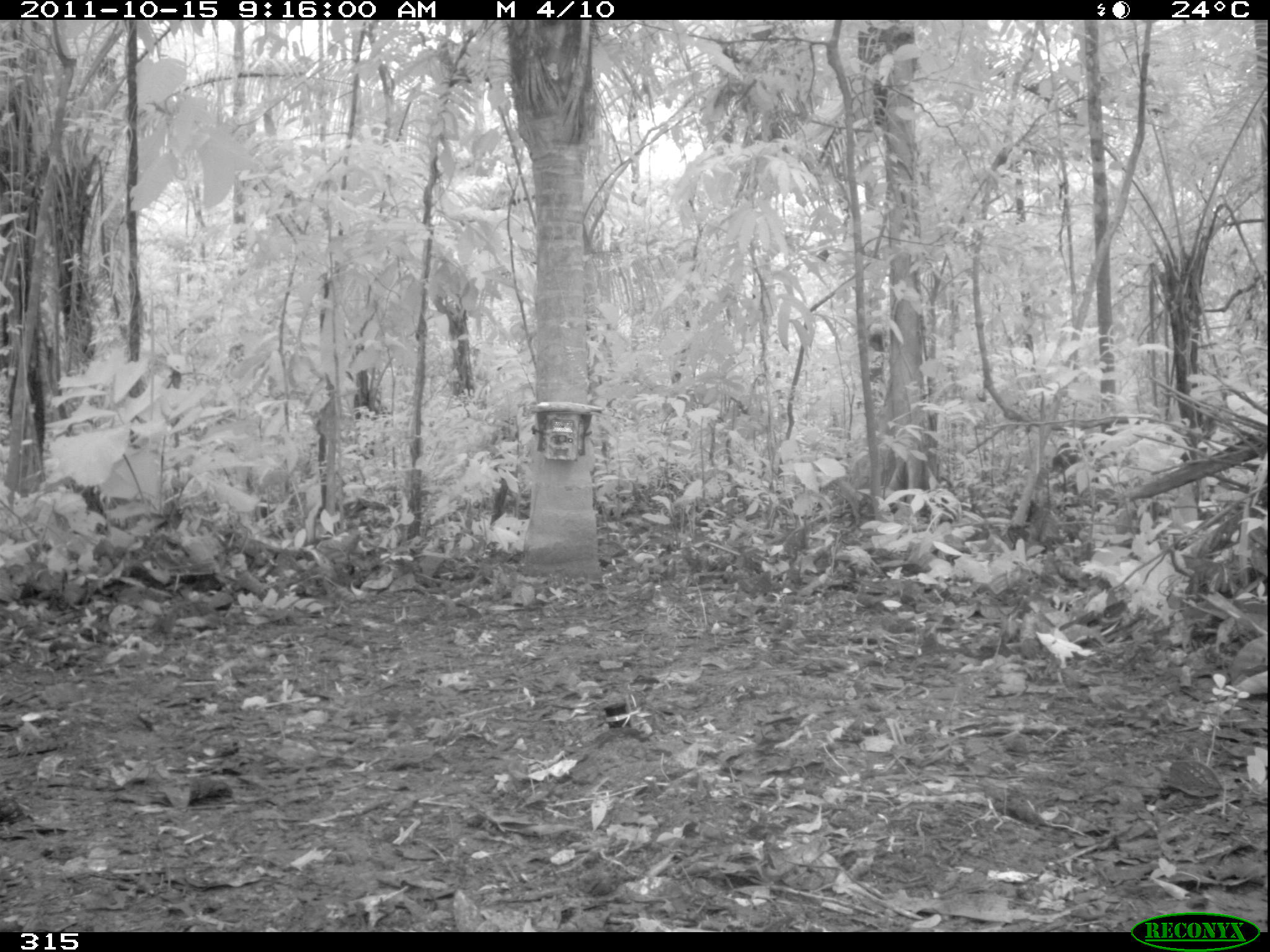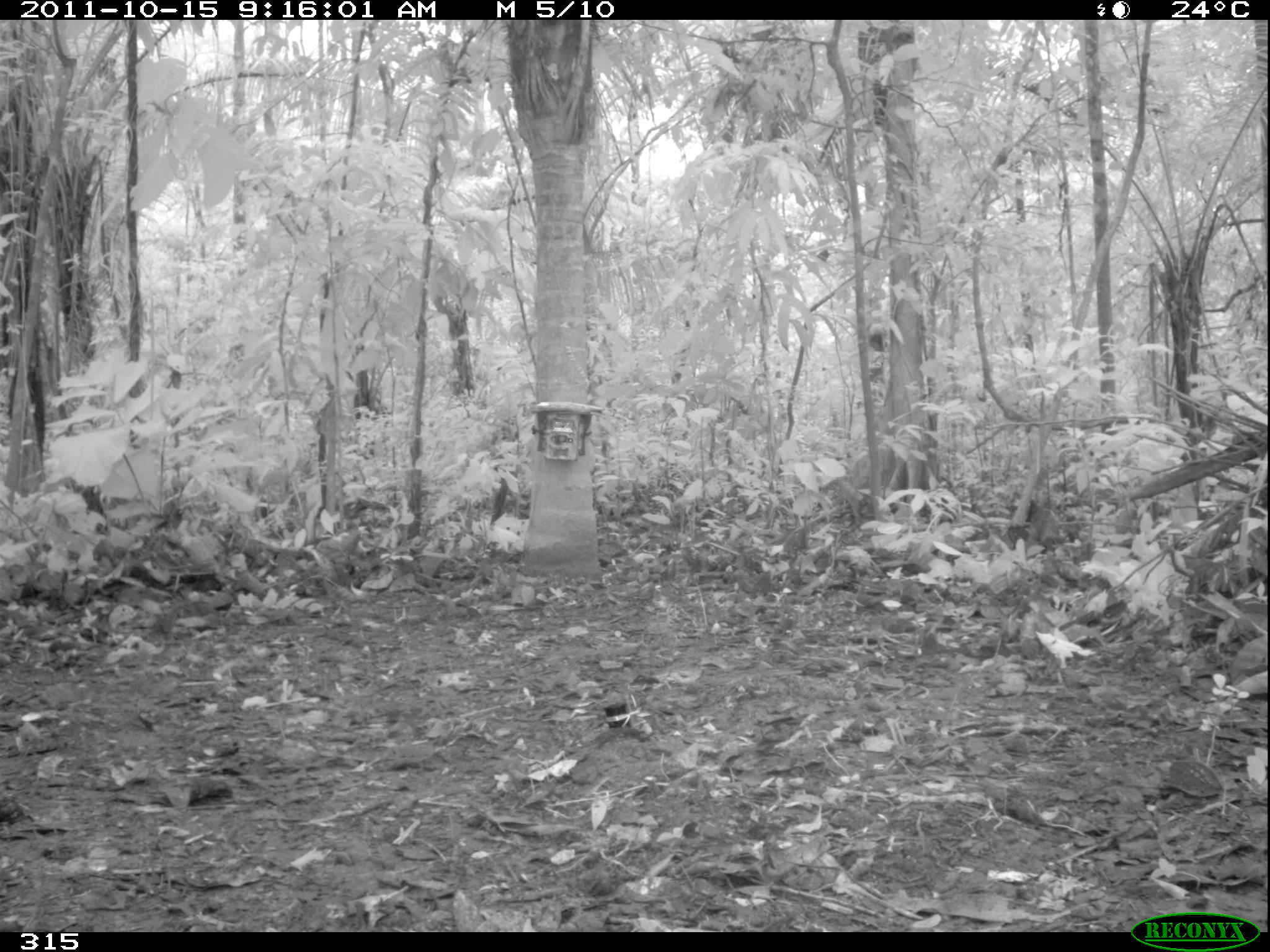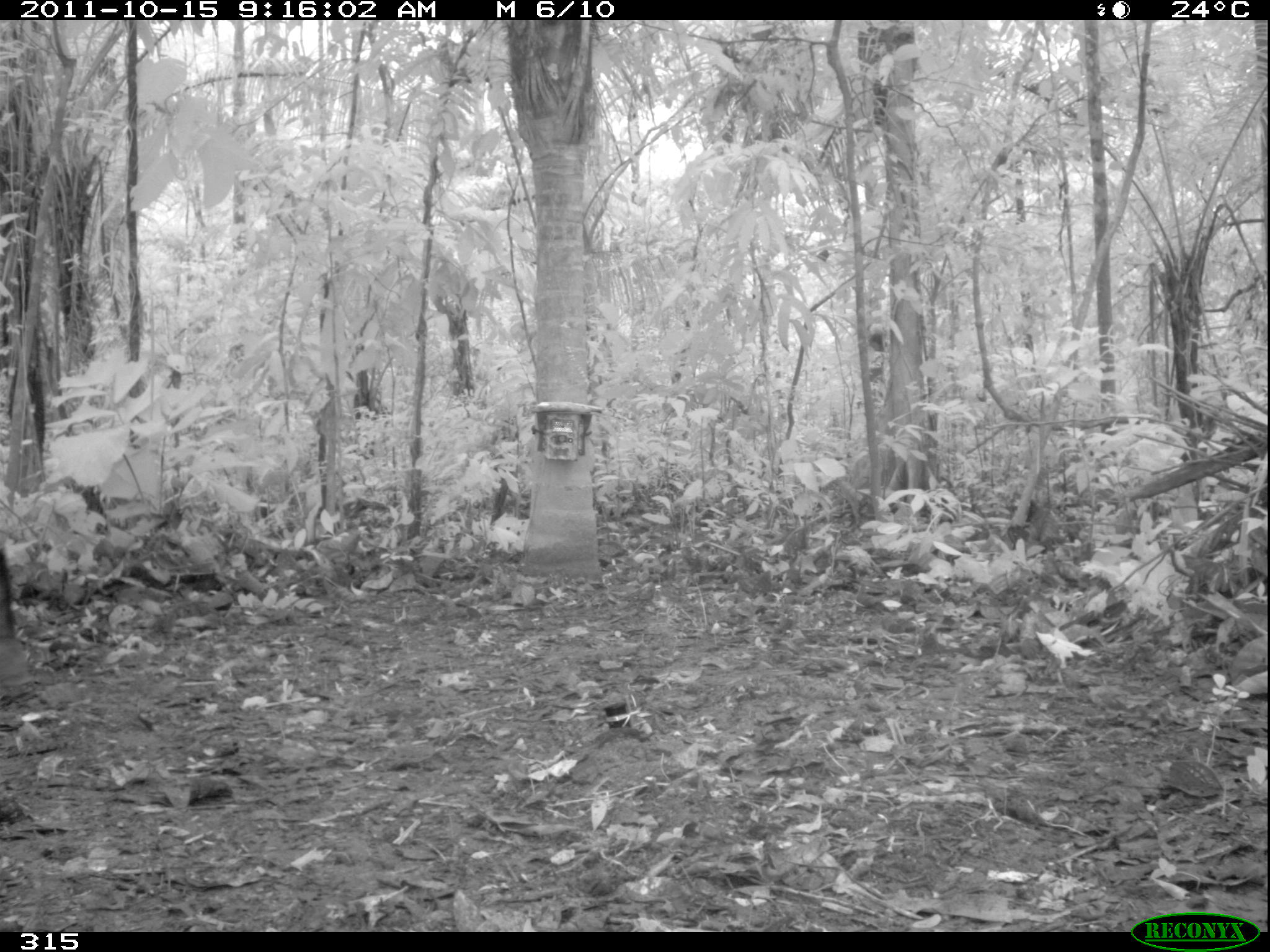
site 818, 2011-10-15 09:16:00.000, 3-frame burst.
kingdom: Animalia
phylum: Chordata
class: Mammalia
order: Artiodactyla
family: Tayassuidae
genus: Tayassu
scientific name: Tayassu pecari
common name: white-lipped peccary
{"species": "Tayassu pecari (white-lipped peccary)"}